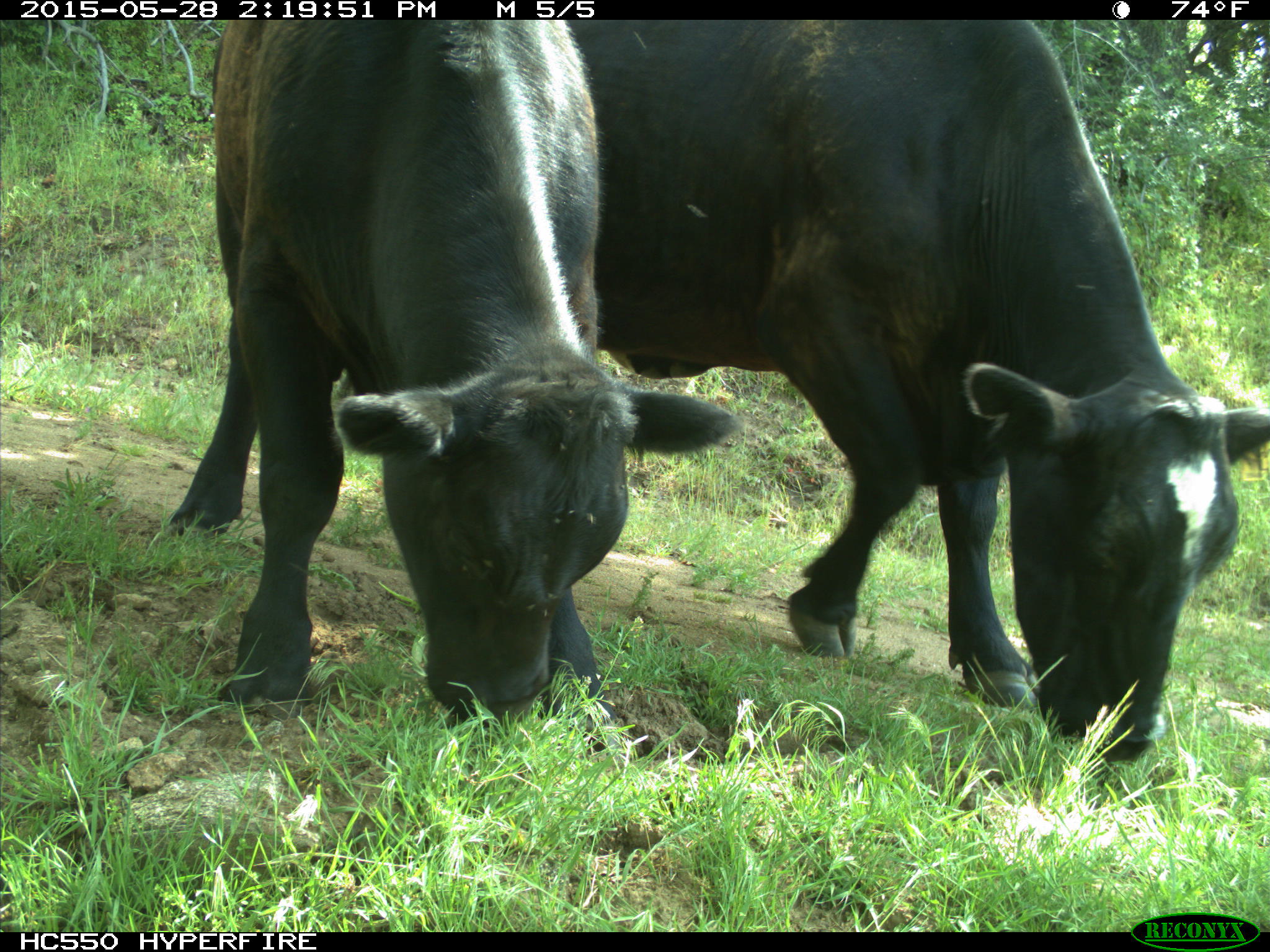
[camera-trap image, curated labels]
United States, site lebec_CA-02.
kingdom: Animalia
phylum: Chordata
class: Mammalia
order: Artiodactyla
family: Bovidae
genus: Bos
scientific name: Bos taurus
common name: domestic cow